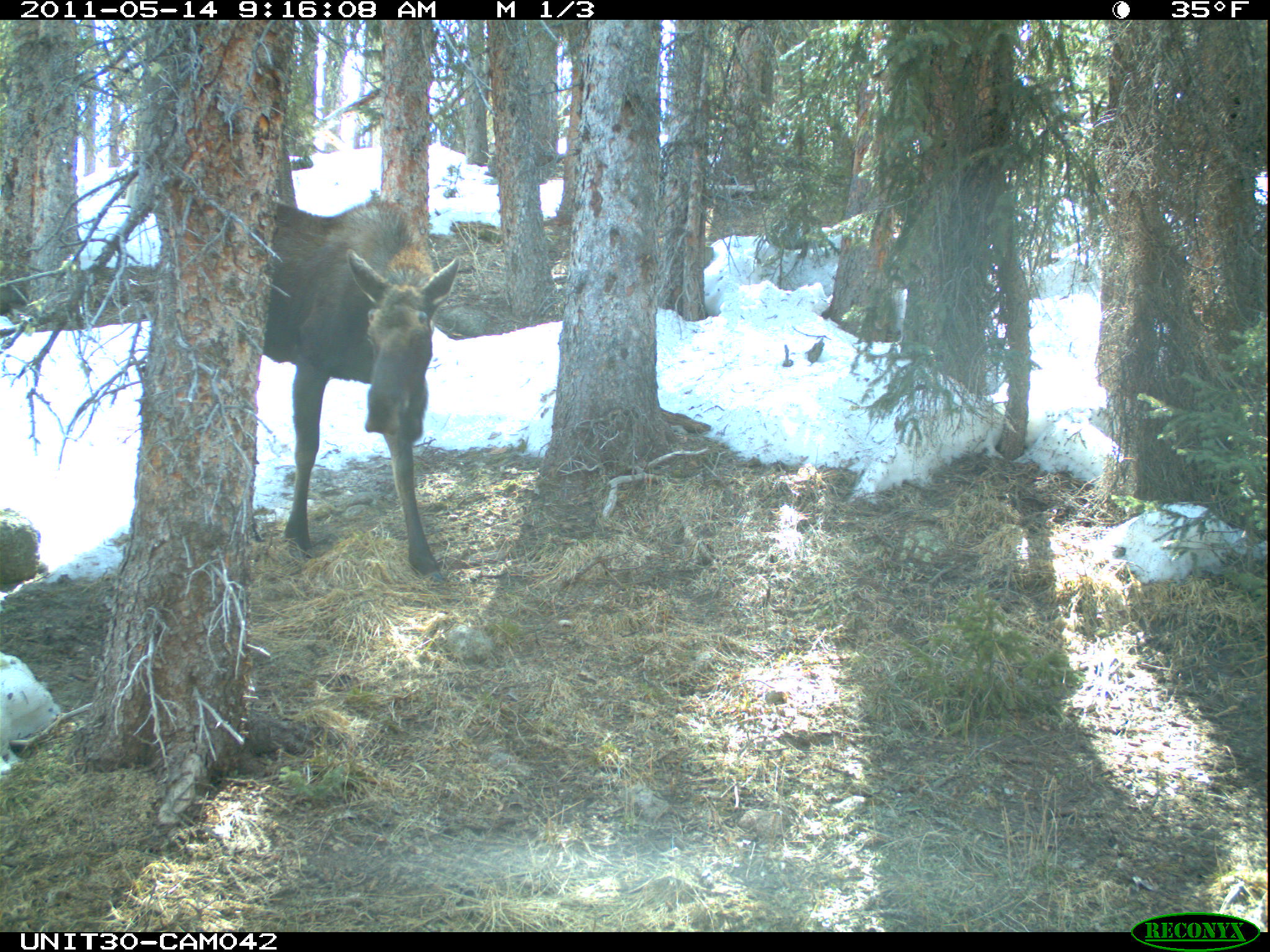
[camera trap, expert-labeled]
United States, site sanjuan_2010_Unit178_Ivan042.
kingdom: Animalia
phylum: Chordata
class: Mammalia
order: Artiodactyla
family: Cervidae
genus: Alces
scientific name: Alces alces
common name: moose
Alces alces (moose).